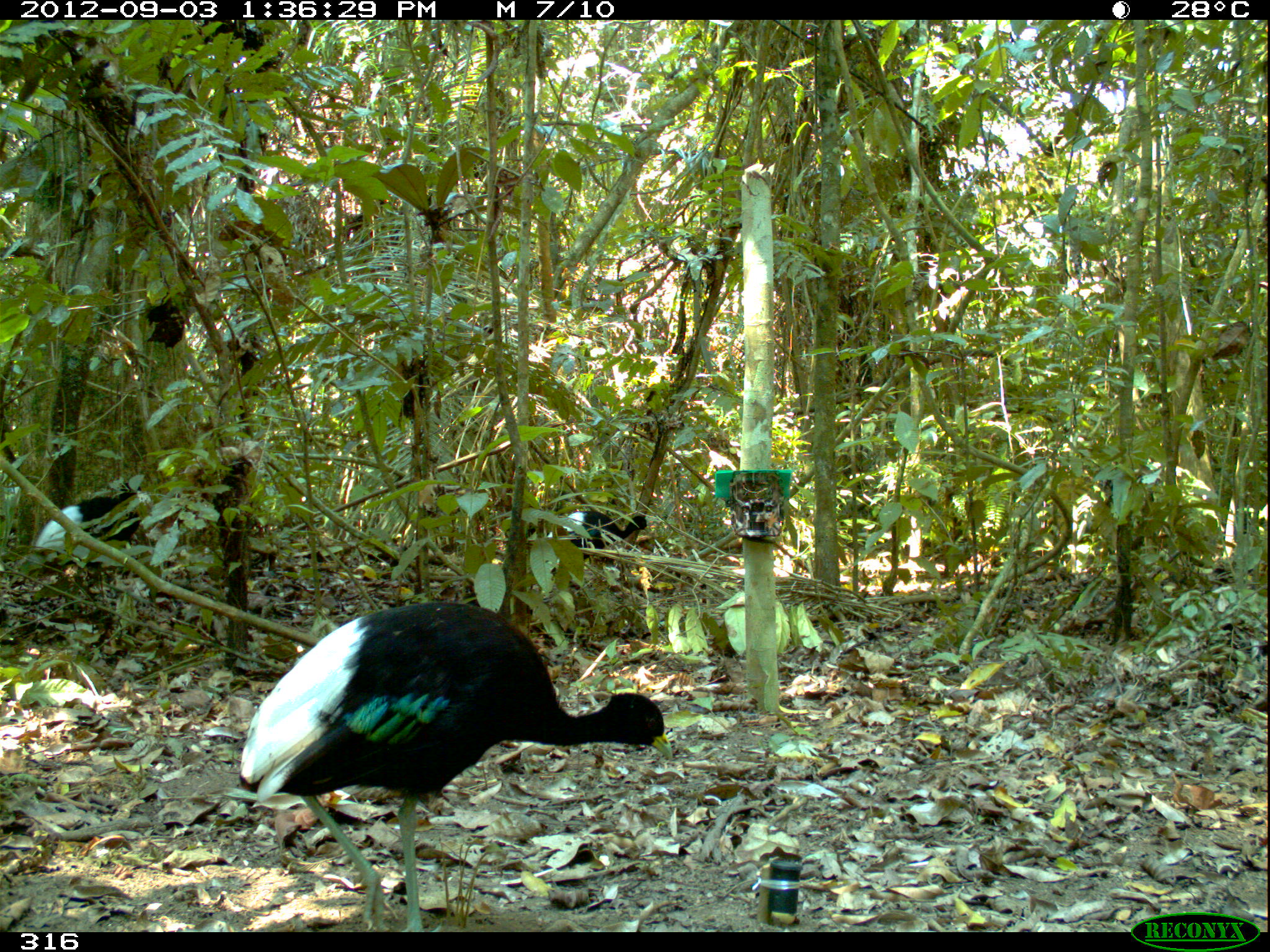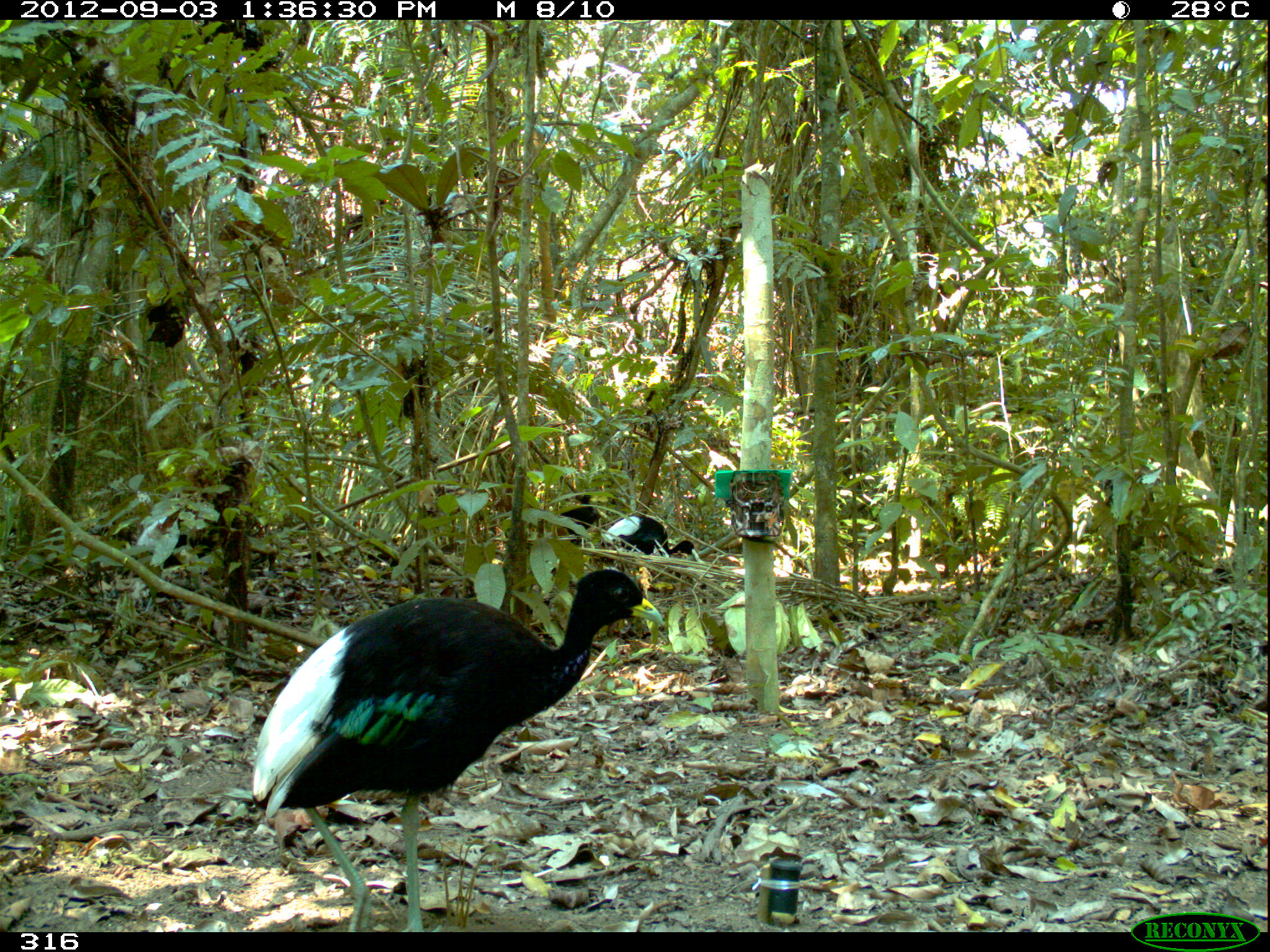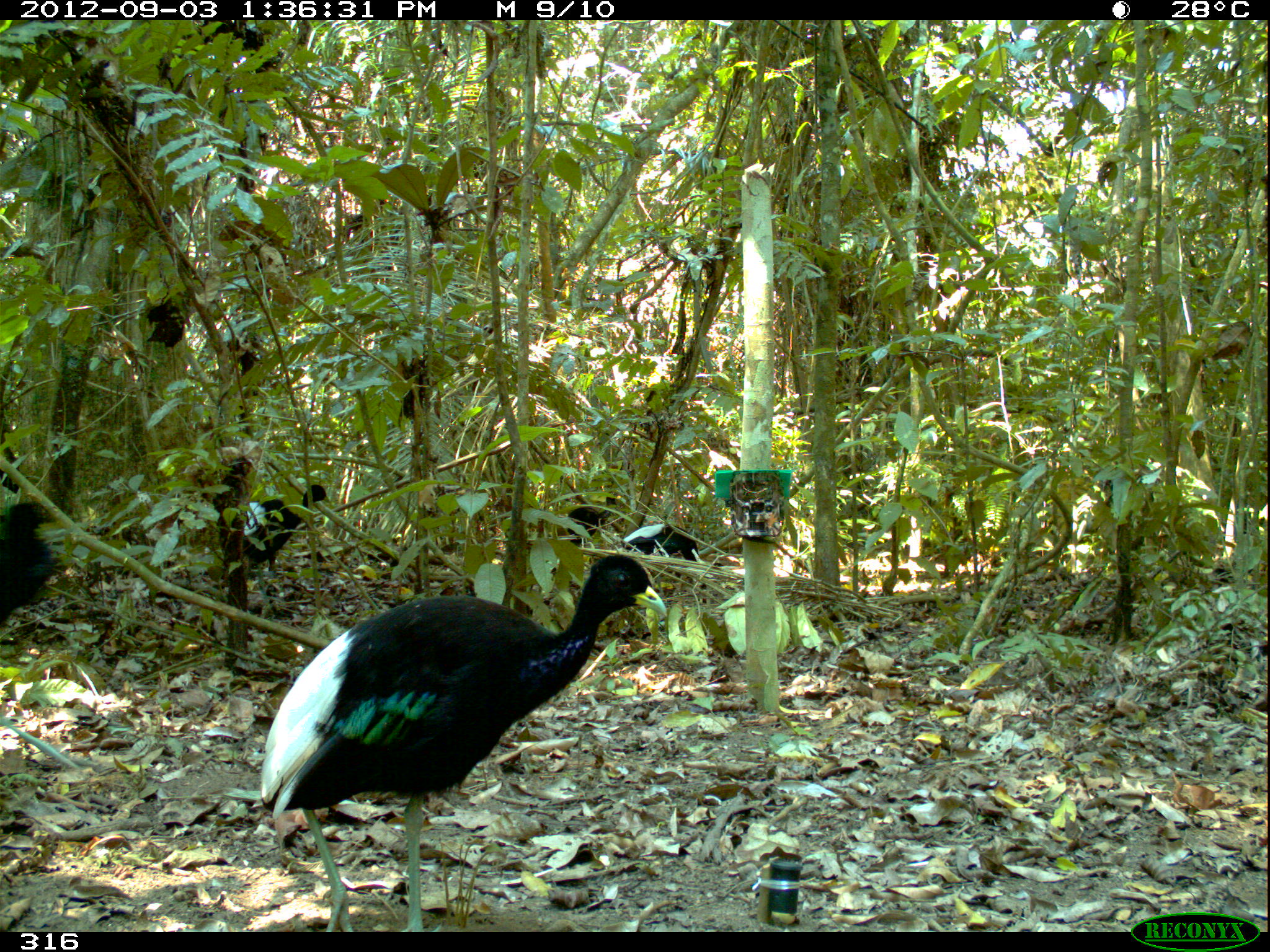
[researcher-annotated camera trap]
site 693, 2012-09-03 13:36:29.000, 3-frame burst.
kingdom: Animalia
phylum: Chordata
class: Aves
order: Gruiformes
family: Psophiidae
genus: Psophia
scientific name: Psophia leucoptera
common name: pale-winged trumpeter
Psophia leucoptera (pale-winged trumpeter).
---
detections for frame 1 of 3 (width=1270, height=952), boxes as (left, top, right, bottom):
psophia leucoptera: (239, 603, 672, 933); (32, 479, 156, 580); (548, 510, 657, 573)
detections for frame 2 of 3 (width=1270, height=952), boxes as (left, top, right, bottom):
psophia leucoptera: (251, 570, 661, 928); (130, 504, 221, 614); (601, 512, 698, 558); (550, 492, 617, 552)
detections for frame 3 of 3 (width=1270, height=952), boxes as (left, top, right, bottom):
psophia leucoptera: (259, 553, 664, 926); (243, 483, 331, 572); (0, 503, 56, 626); (619, 522, 702, 574); (562, 489, 619, 546)